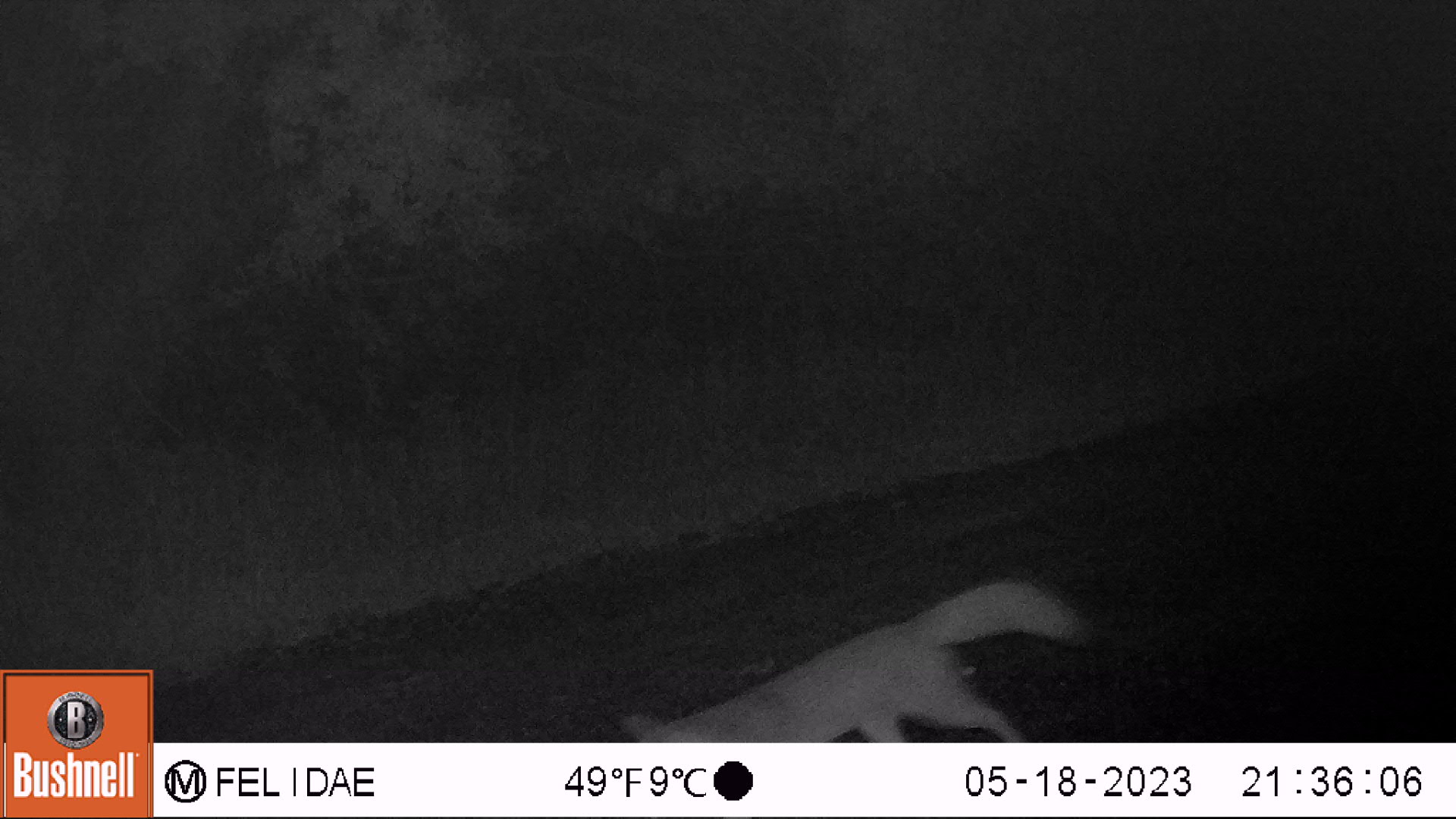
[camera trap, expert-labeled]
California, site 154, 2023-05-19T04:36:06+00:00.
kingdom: Animalia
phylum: Chordata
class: Mammalia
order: Carnivora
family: Canidae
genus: Urocyon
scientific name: Urocyon cinereoargenteus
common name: gray fox